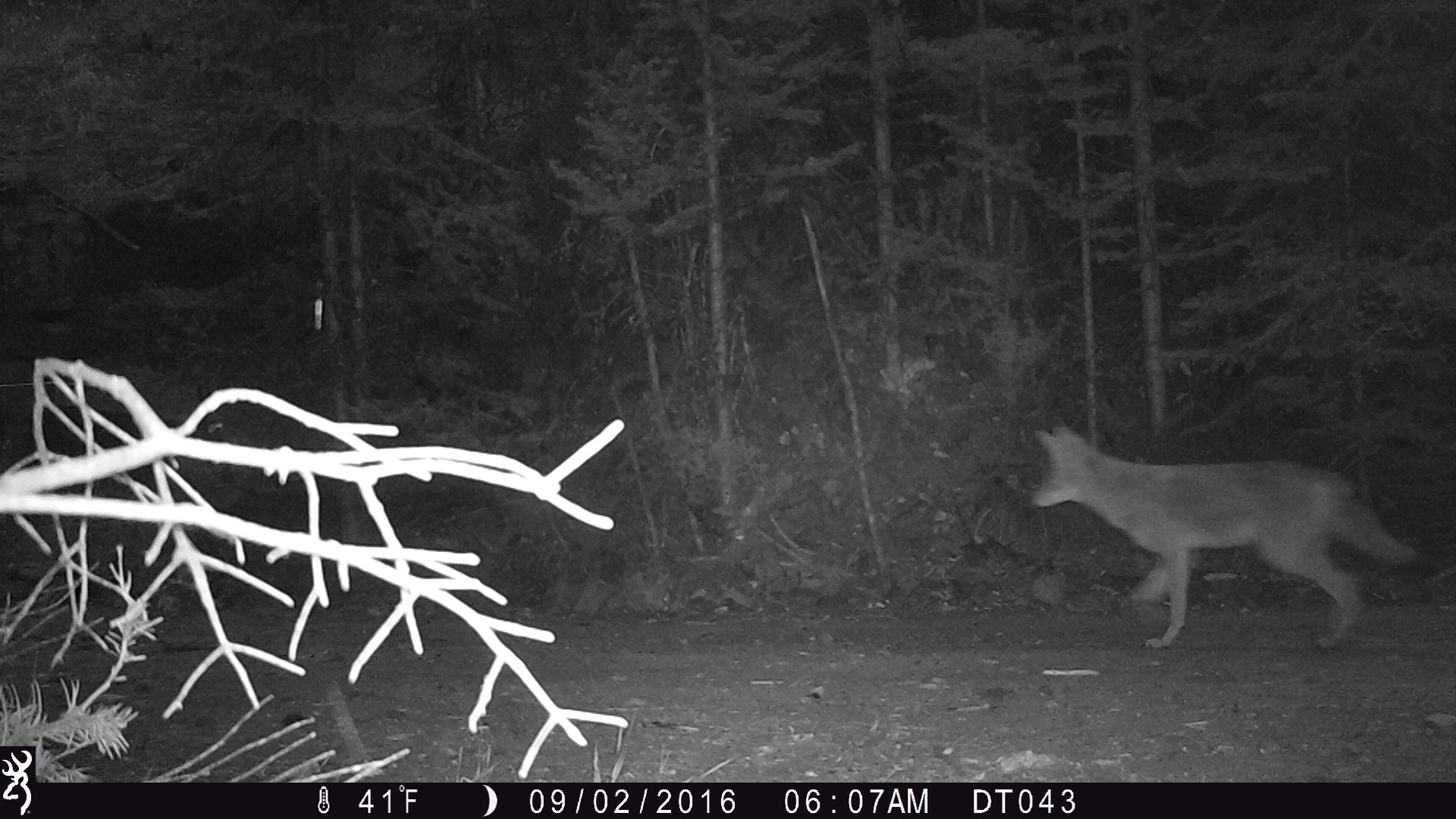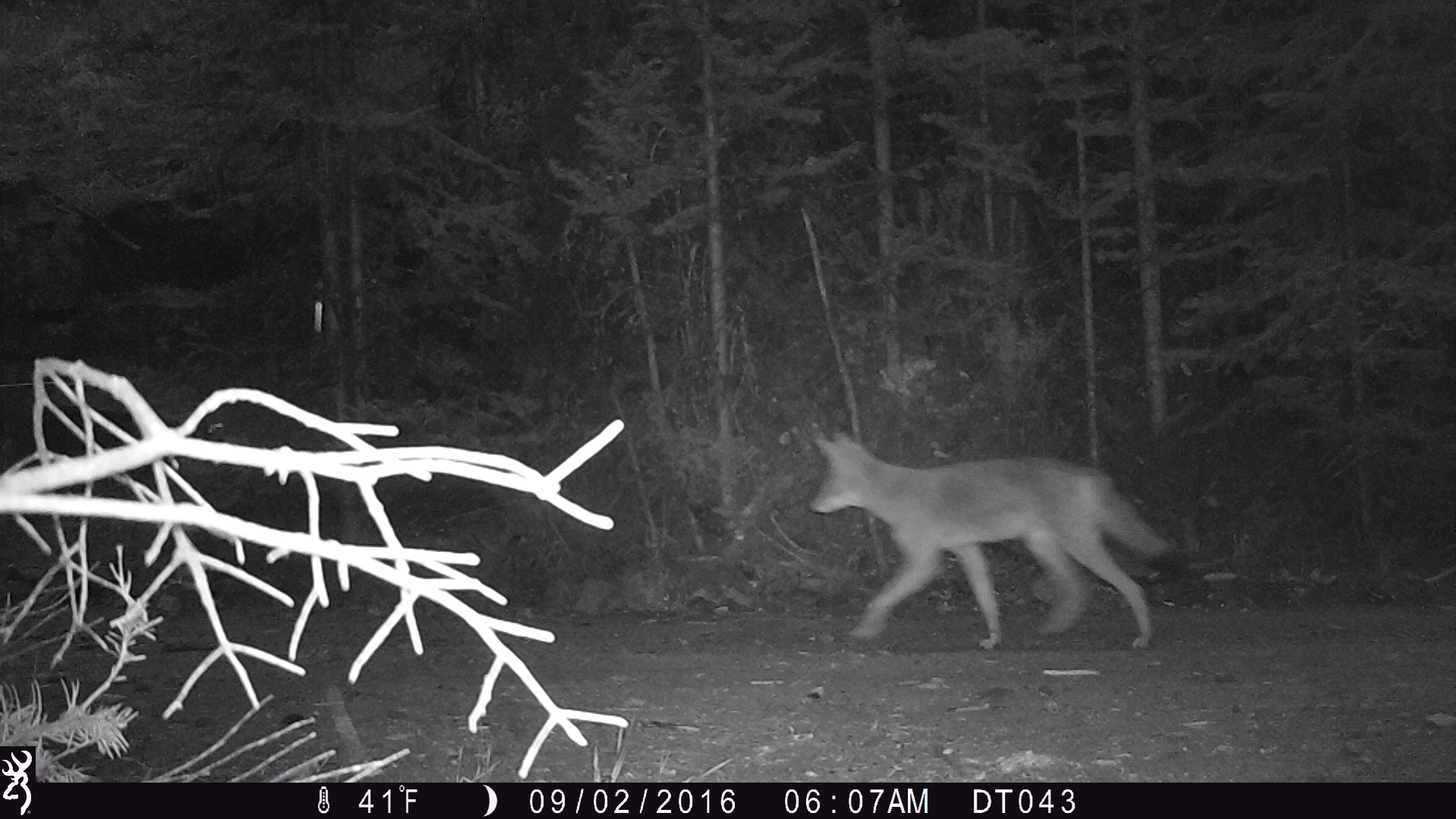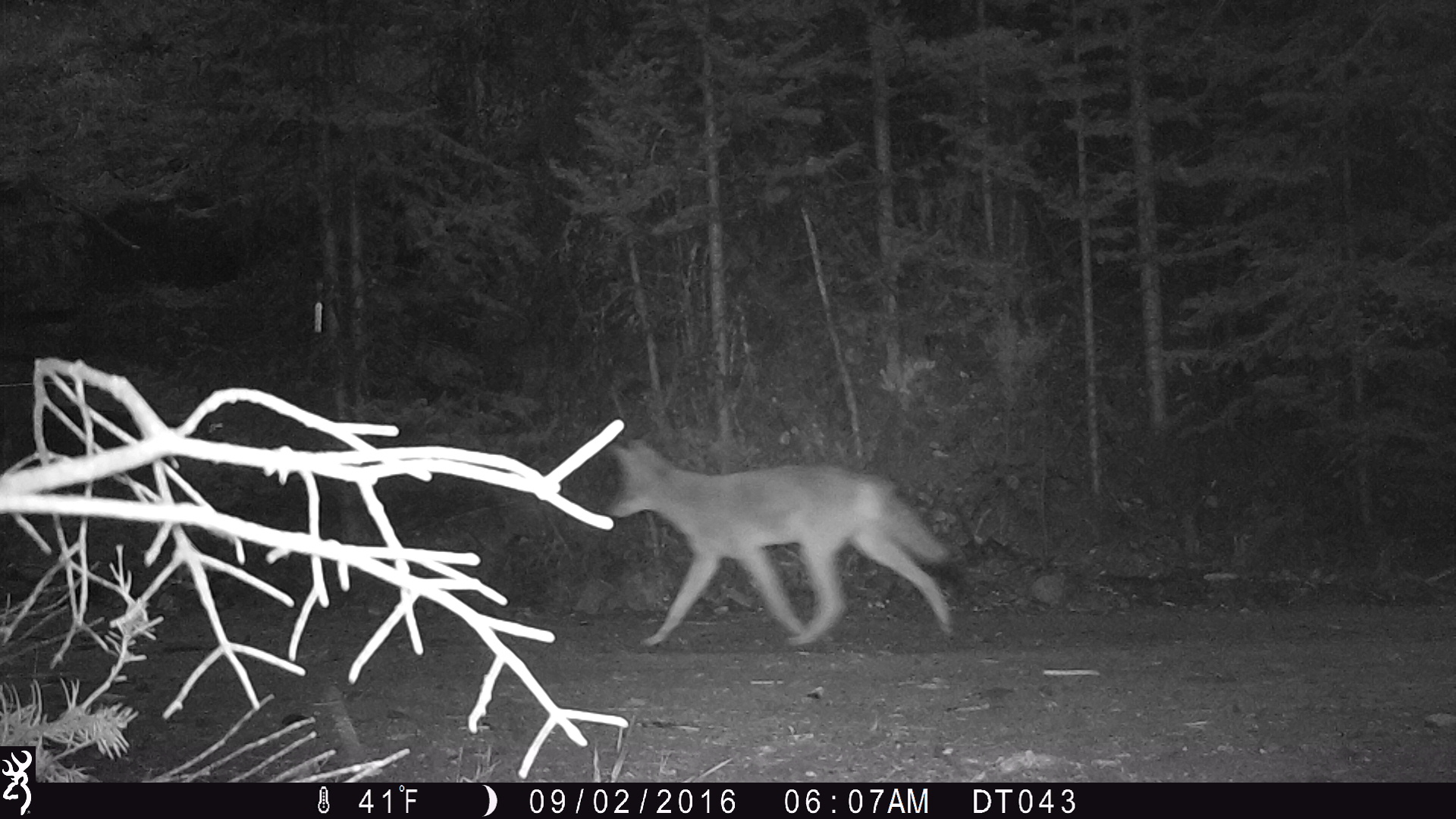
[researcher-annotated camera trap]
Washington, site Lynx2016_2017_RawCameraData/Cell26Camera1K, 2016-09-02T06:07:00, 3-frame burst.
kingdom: Animalia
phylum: Chordata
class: Mammalia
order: Carnivora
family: Canidae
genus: Canis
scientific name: Canis latrans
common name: coyote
Canis latrans (coyote). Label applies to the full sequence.